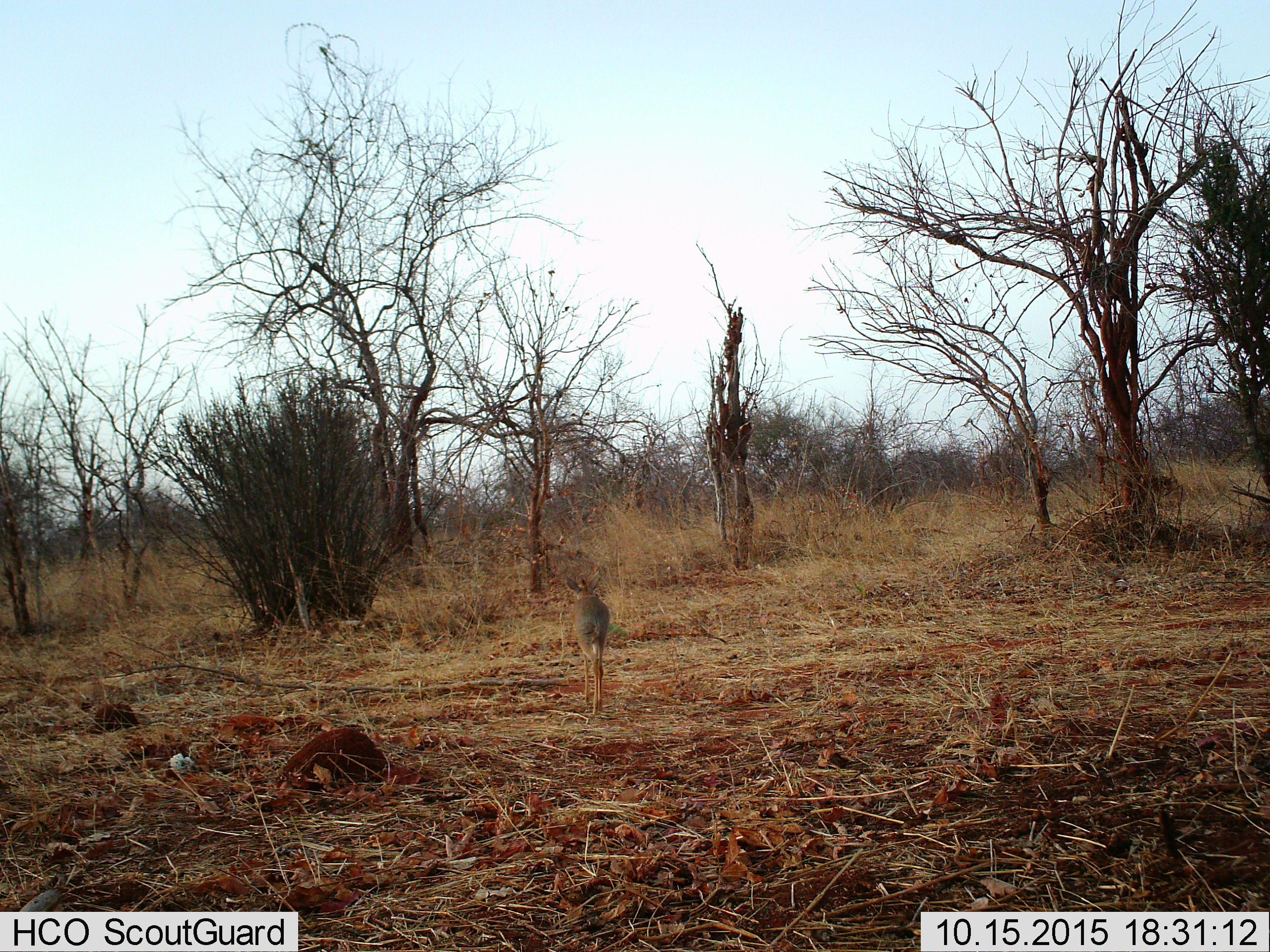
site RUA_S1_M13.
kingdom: Animalia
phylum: Chordata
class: Mammalia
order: Artiodactyla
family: Bovidae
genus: Madoqua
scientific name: Madoqua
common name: dik-dik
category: dikdik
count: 1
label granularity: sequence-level